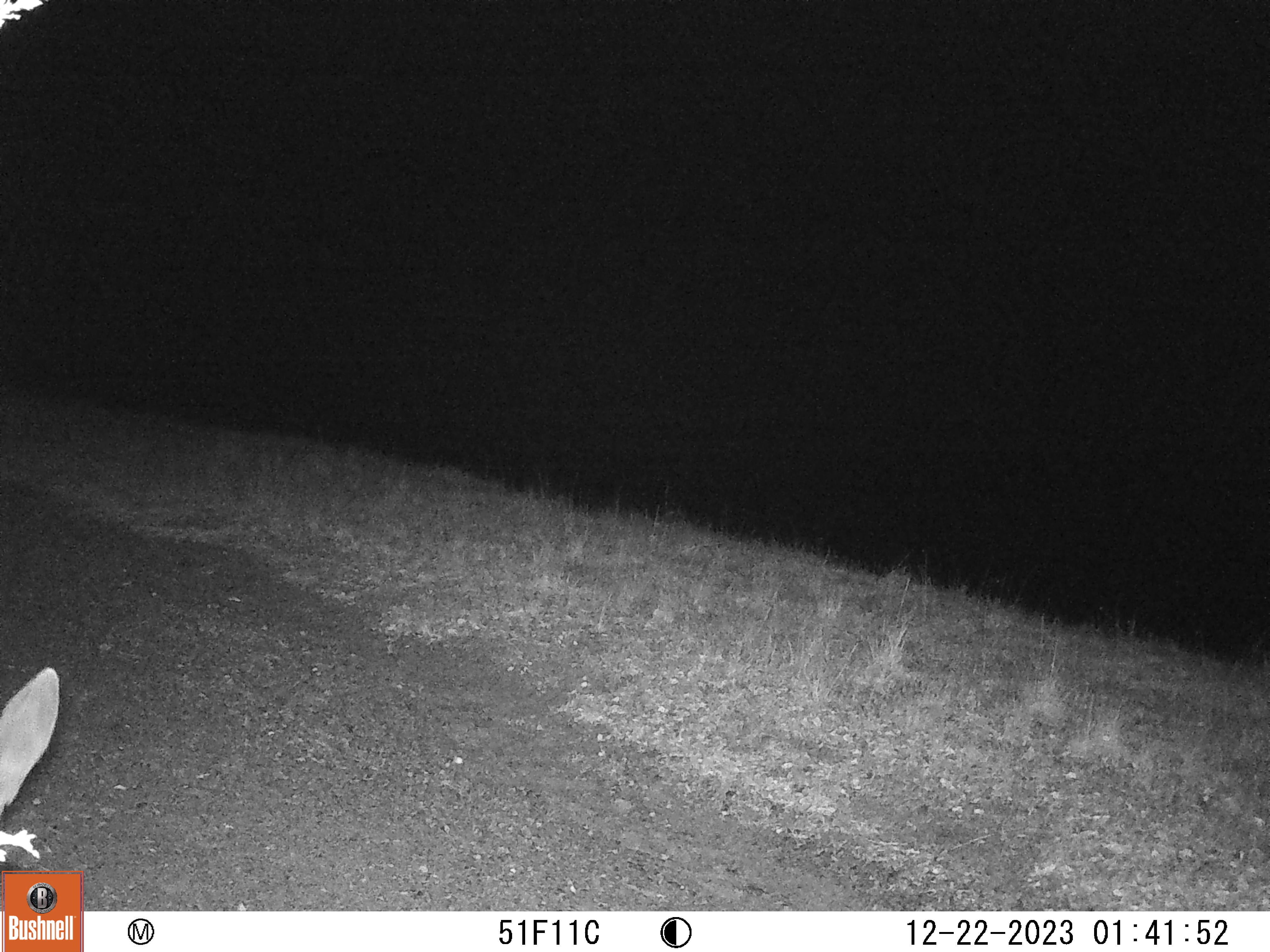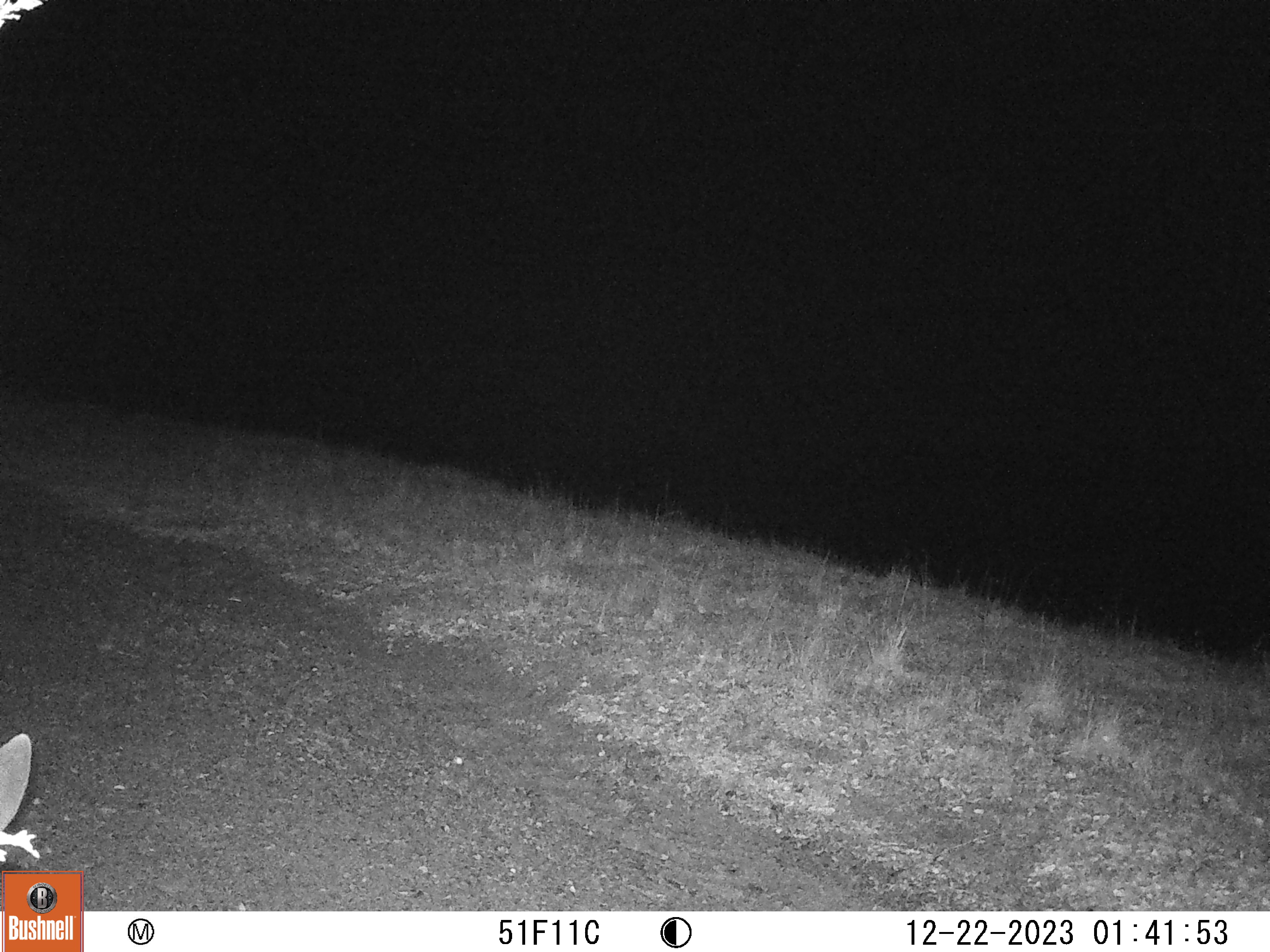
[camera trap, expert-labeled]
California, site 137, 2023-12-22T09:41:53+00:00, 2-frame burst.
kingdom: Animalia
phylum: Chordata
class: Mammalia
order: Artiodactyla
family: Cervidae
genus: Odocoileus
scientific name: Odocoileus hemionus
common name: mule deer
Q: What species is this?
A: Mule deer (Odocoileus hemionus).